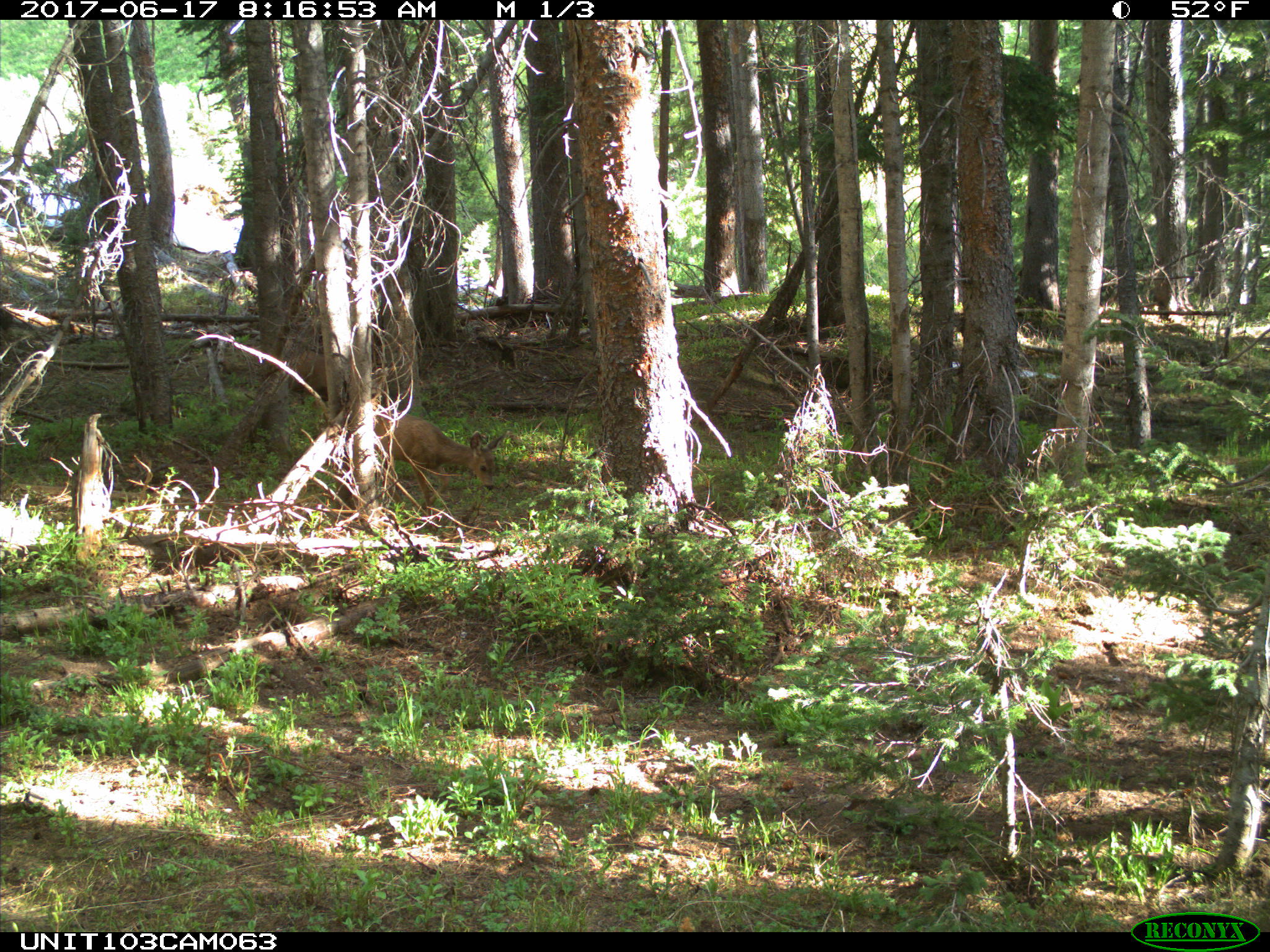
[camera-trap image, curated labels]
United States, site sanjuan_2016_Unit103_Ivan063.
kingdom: Animalia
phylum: Chordata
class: Mammalia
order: Artiodactyla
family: Cervidae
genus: Odocoileus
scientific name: Odocoileus hemionus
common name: mule deer